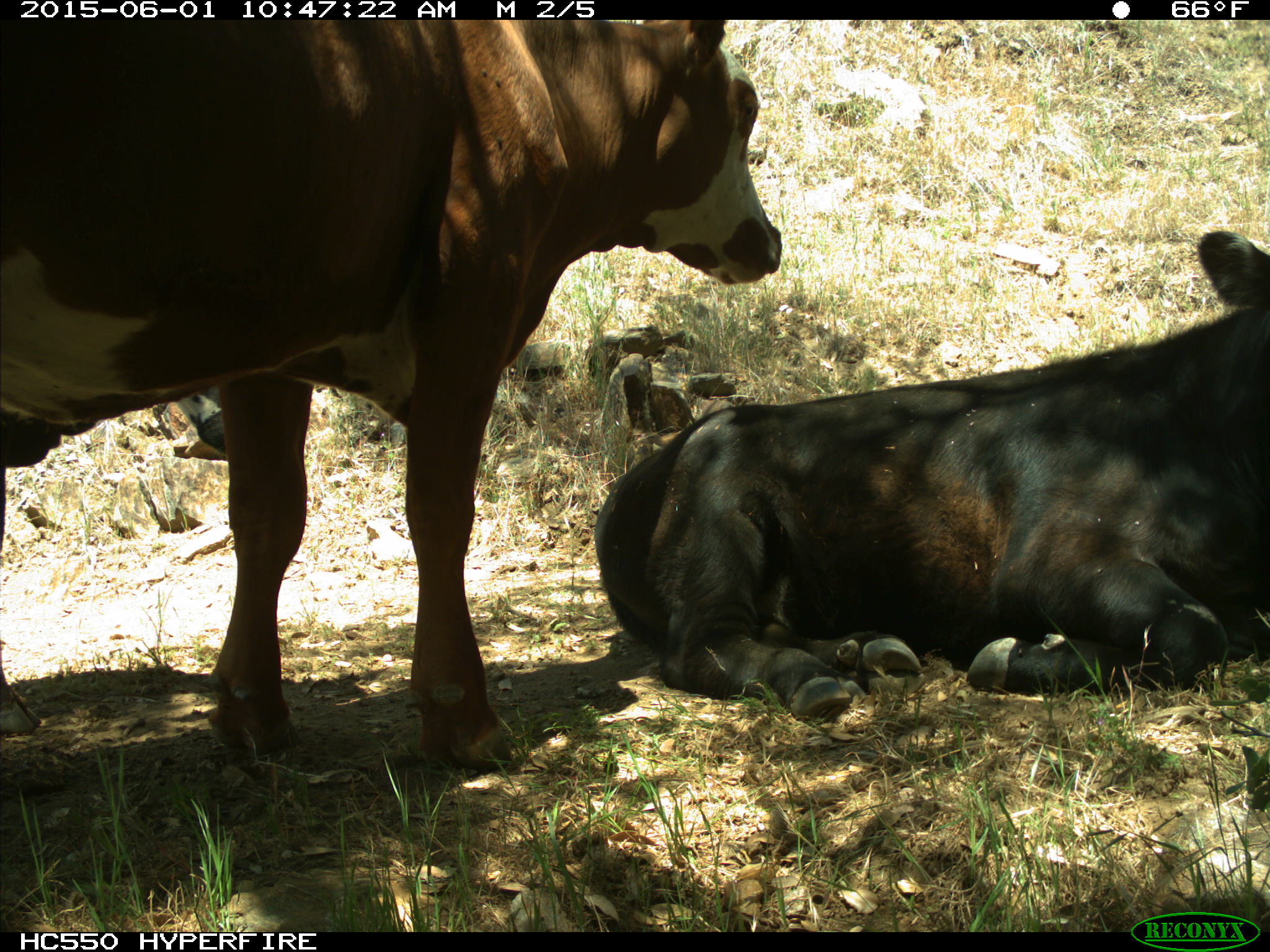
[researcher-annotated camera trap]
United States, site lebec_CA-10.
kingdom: Animalia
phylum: Chordata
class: Mammalia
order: Artiodactyla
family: Bovidae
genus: Bos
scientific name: Bos taurus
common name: domestic cow